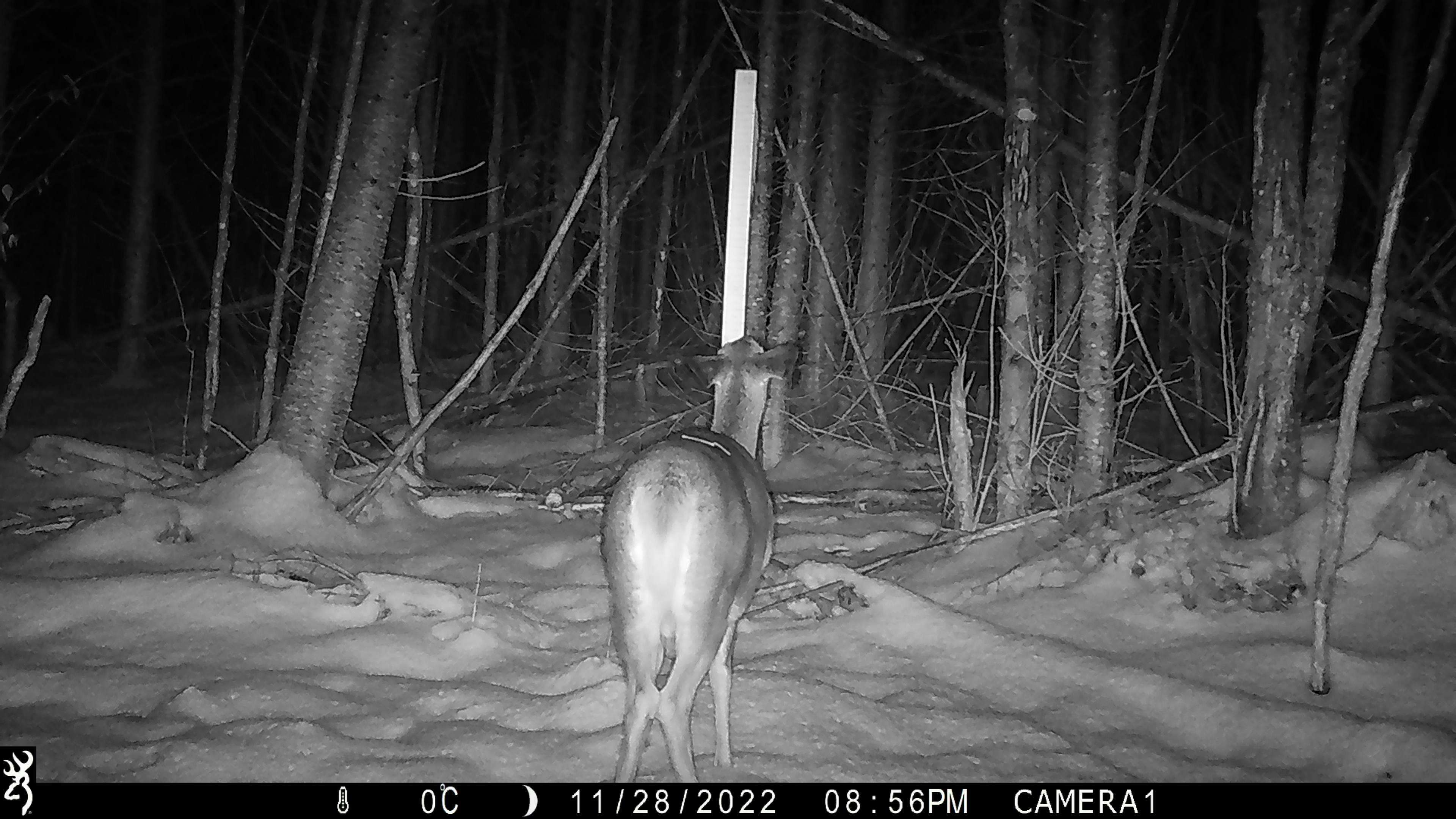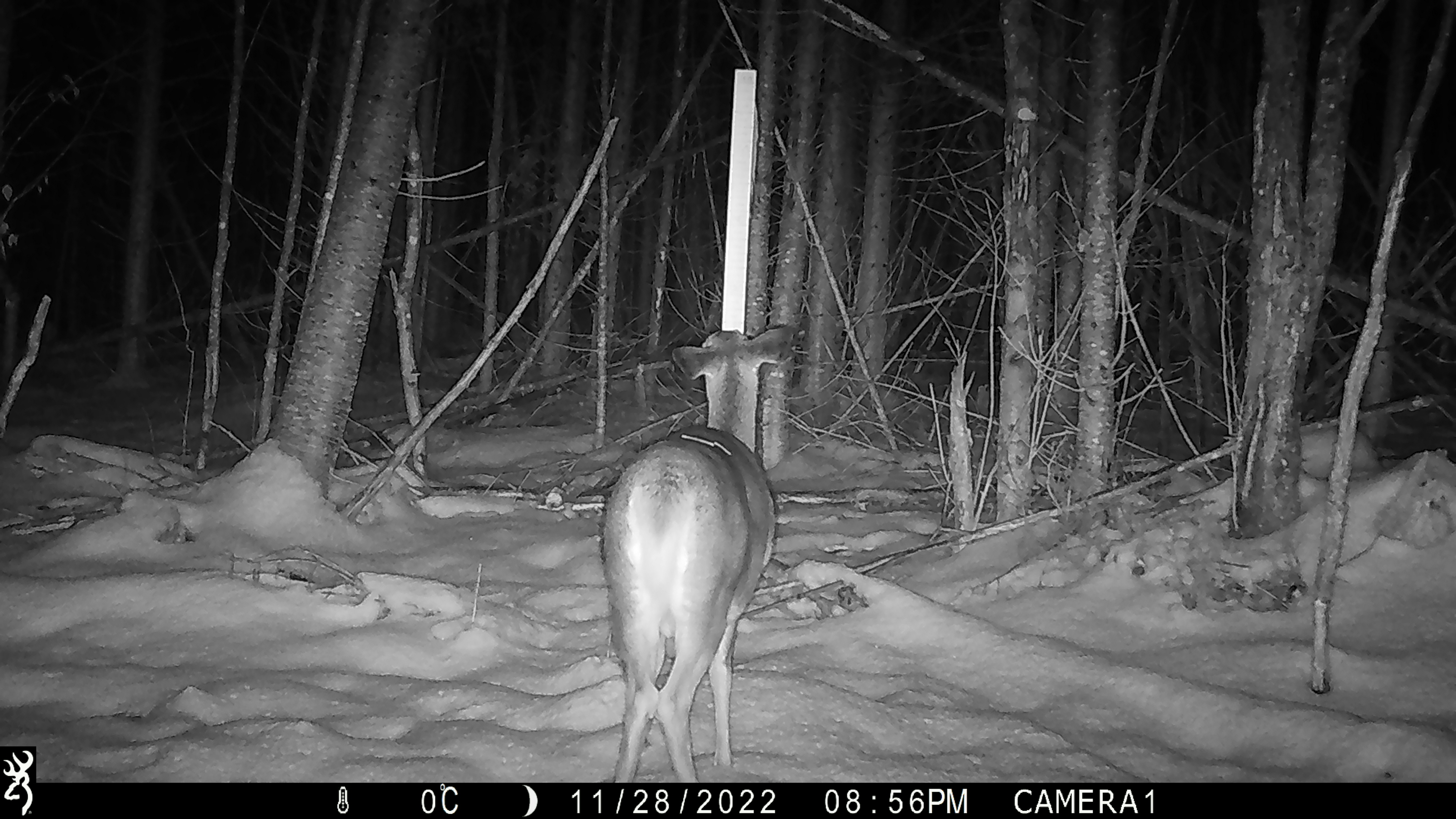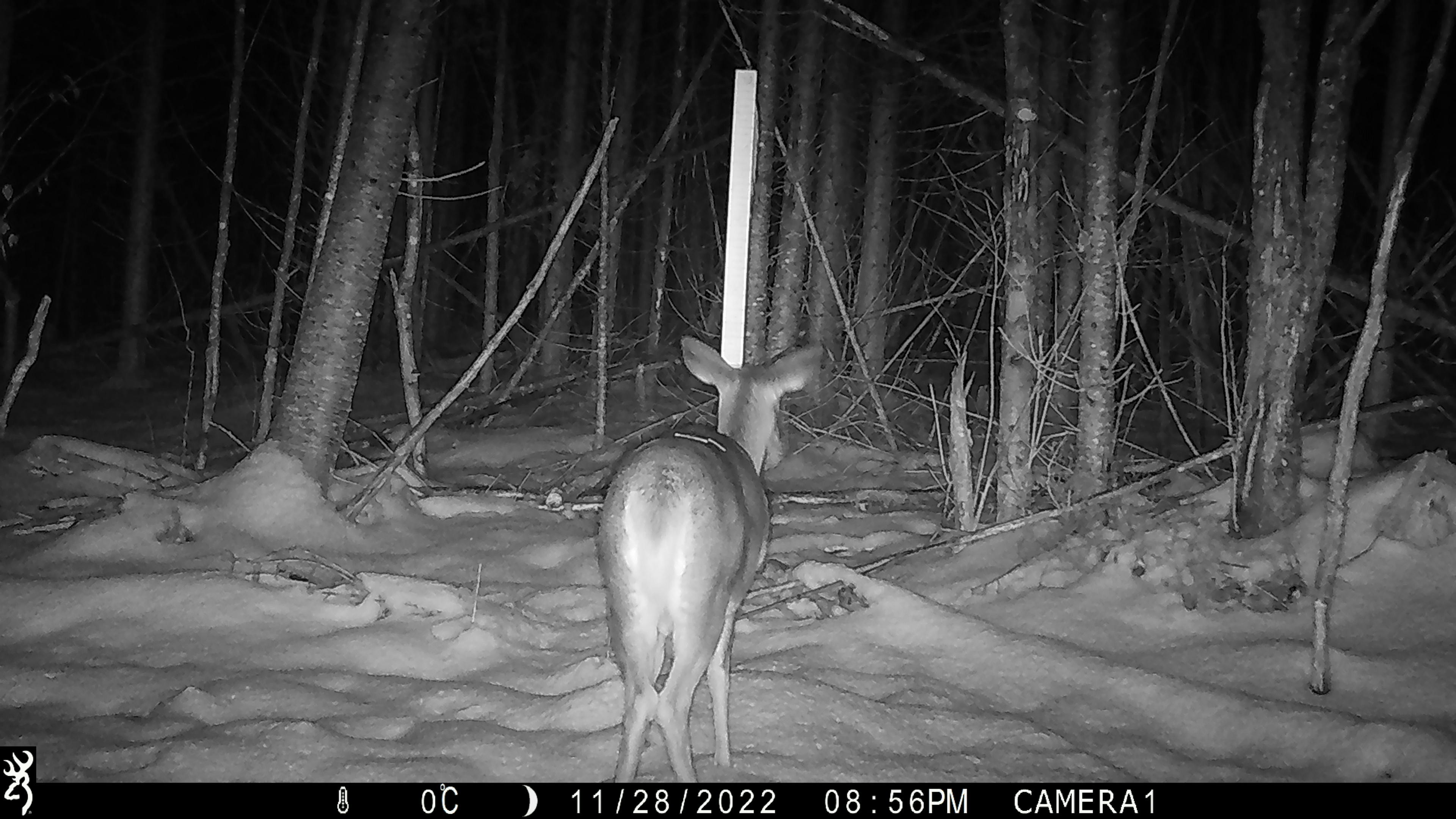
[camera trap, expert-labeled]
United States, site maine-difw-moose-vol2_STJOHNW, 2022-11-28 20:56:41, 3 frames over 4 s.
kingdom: Animalia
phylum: Chordata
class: Mammalia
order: Artiodactyla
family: Cervidae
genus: Odocoileus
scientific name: Odocoileus virginianus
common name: white-tailed deer